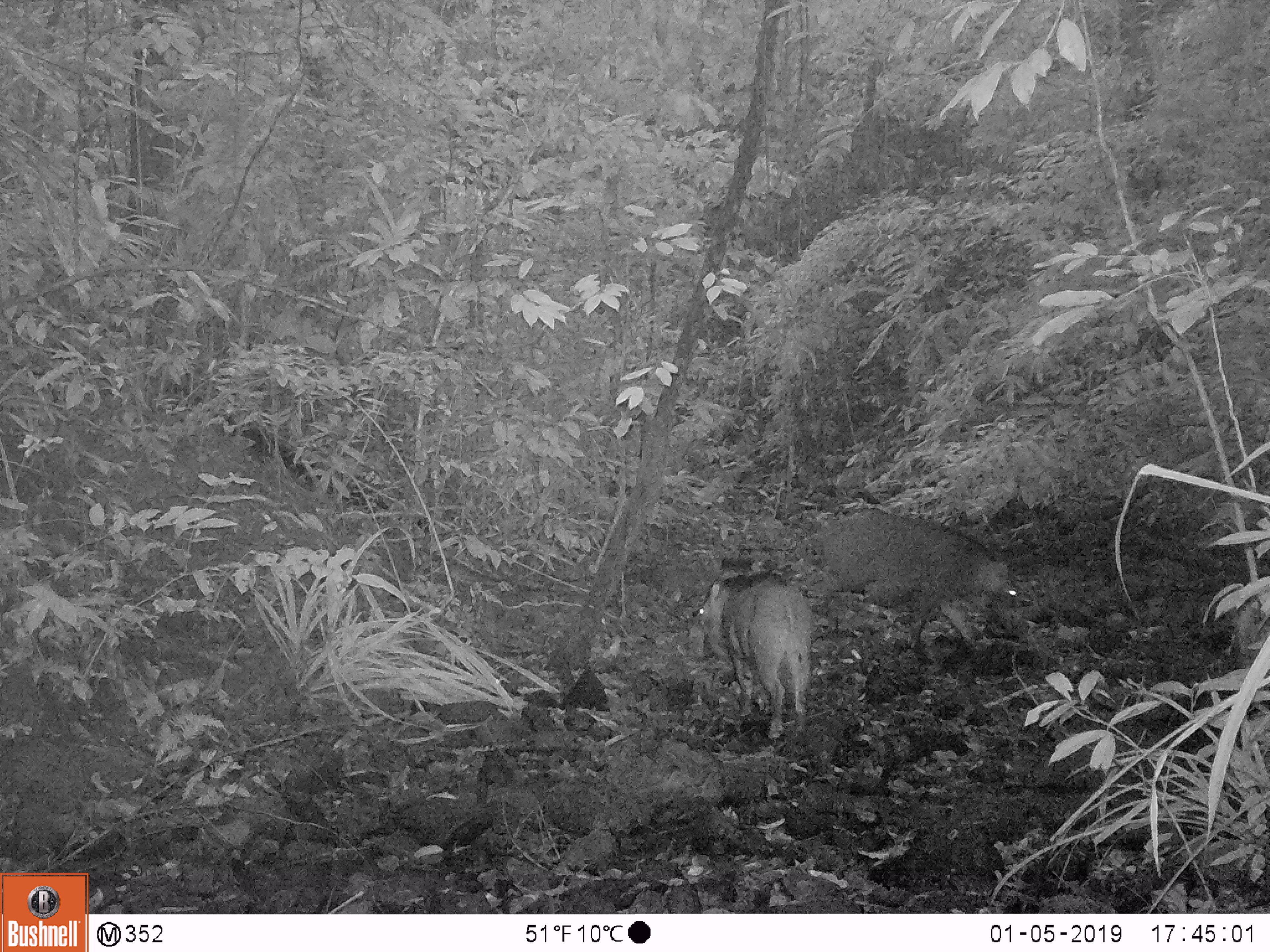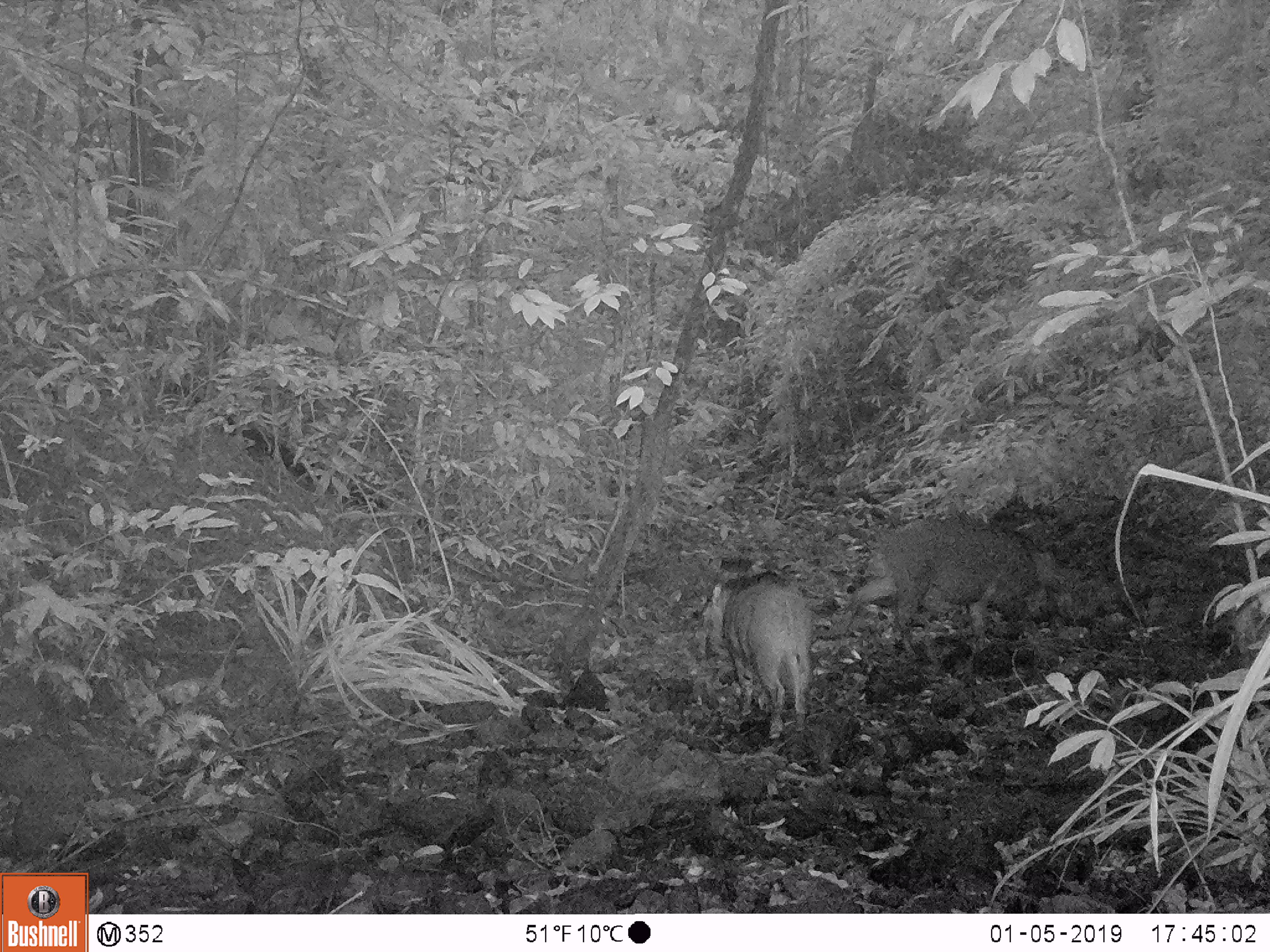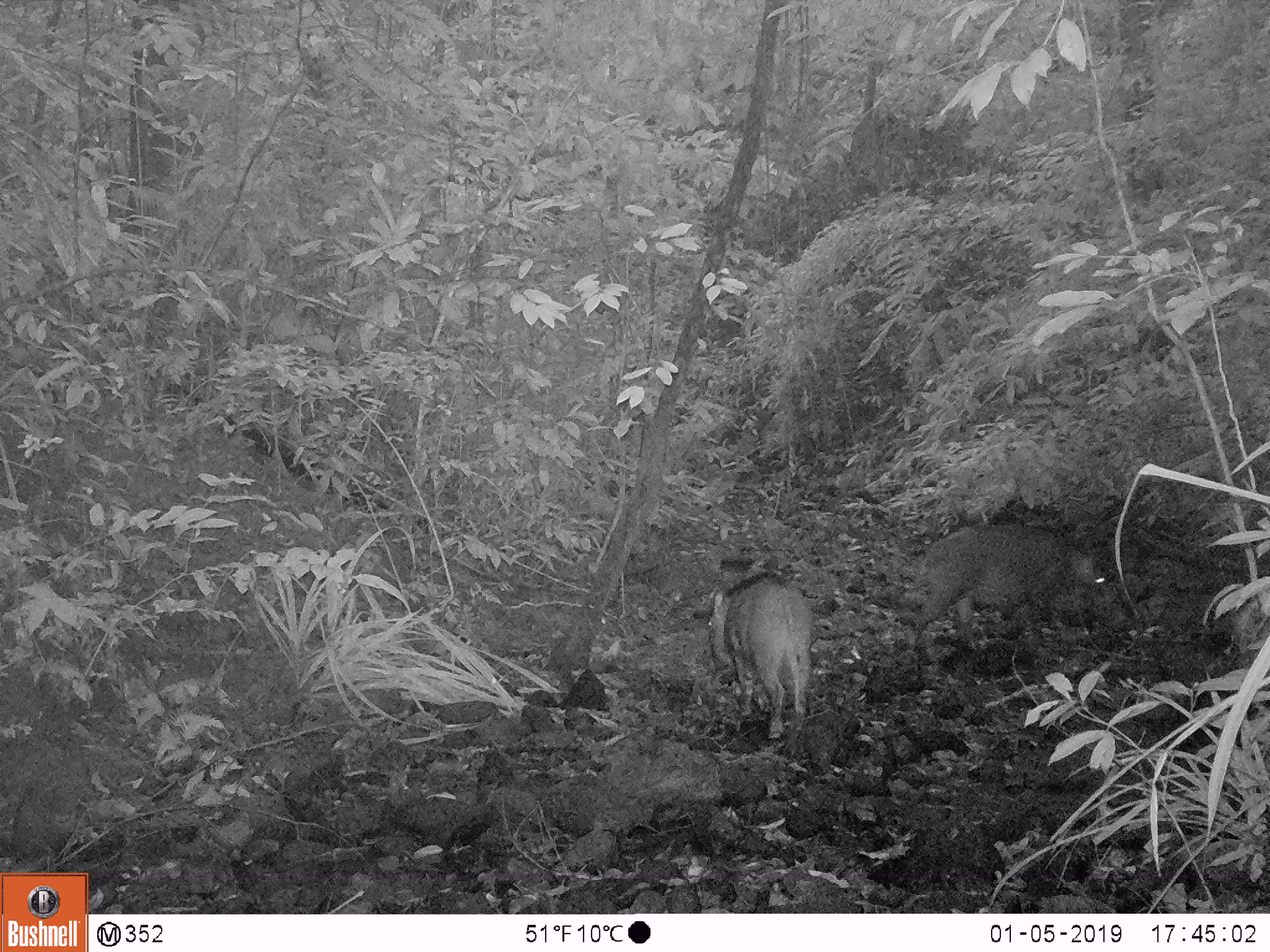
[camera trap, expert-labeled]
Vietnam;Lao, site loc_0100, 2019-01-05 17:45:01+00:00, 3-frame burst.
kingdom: Animalia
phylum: Chordata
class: Mammalia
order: Artiodactyla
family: Suidae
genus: Sus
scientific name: Sus scrofa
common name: eurasian wild pig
Eurasian wild pig (Sus scrofa). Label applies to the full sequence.